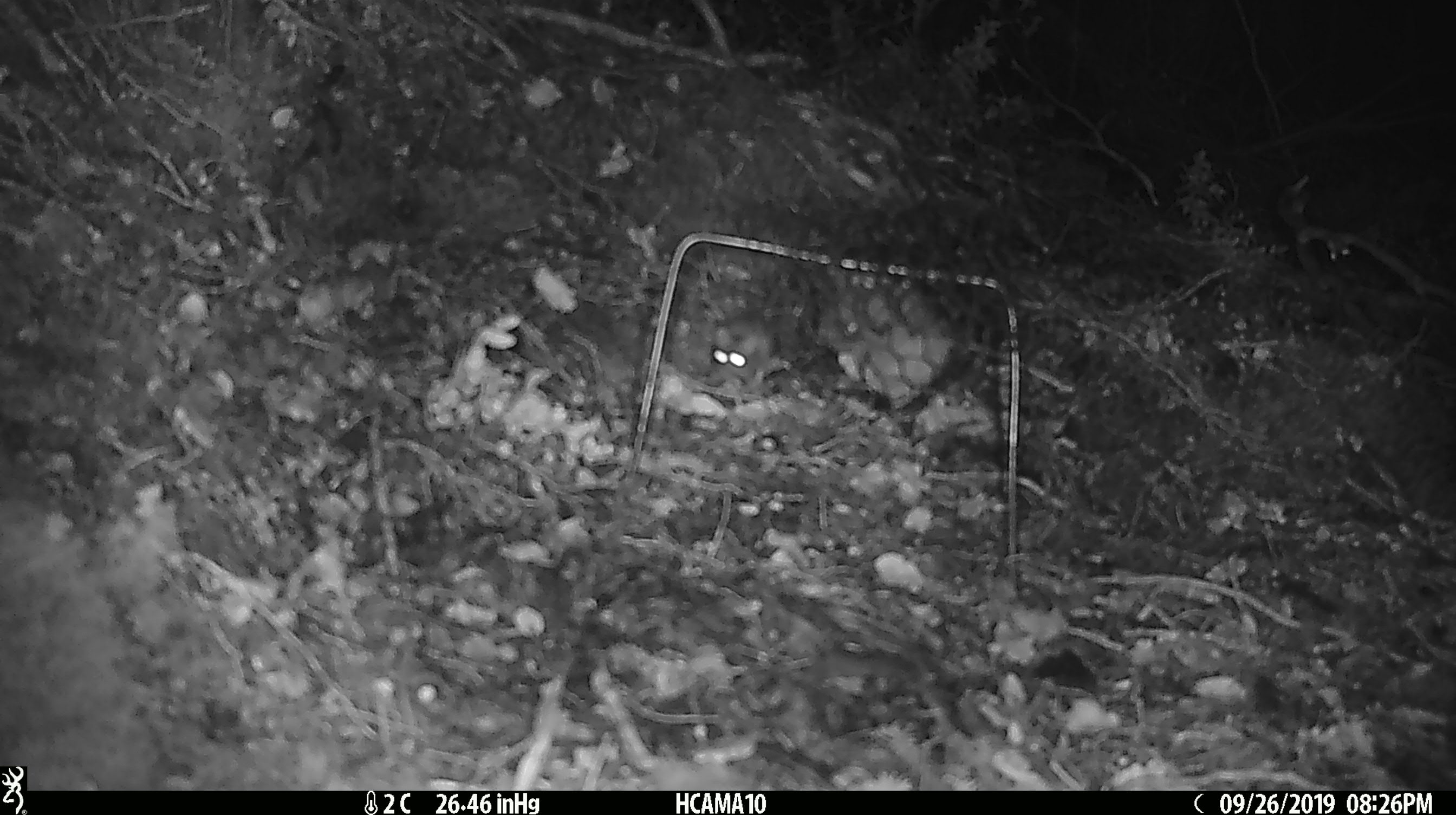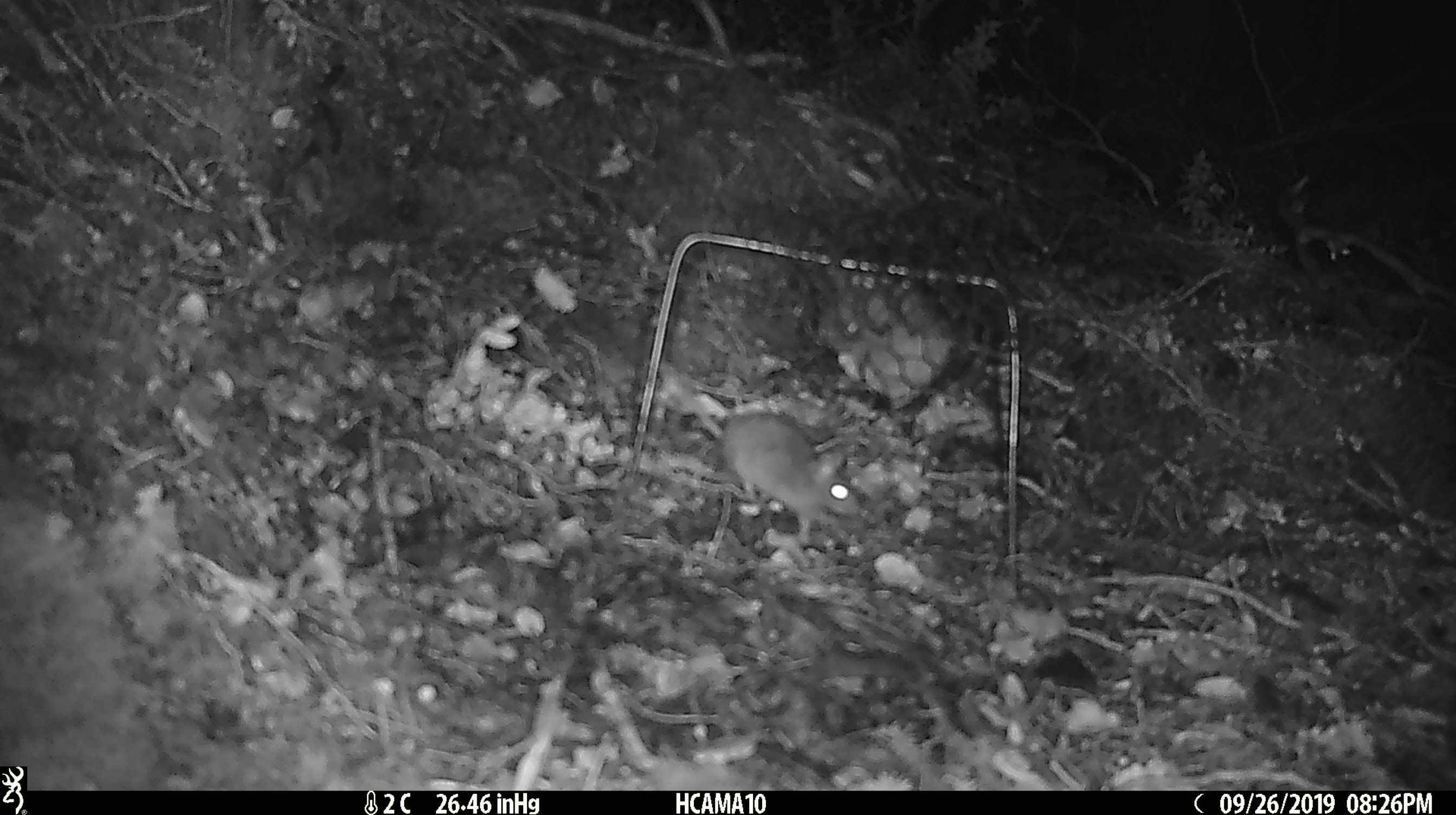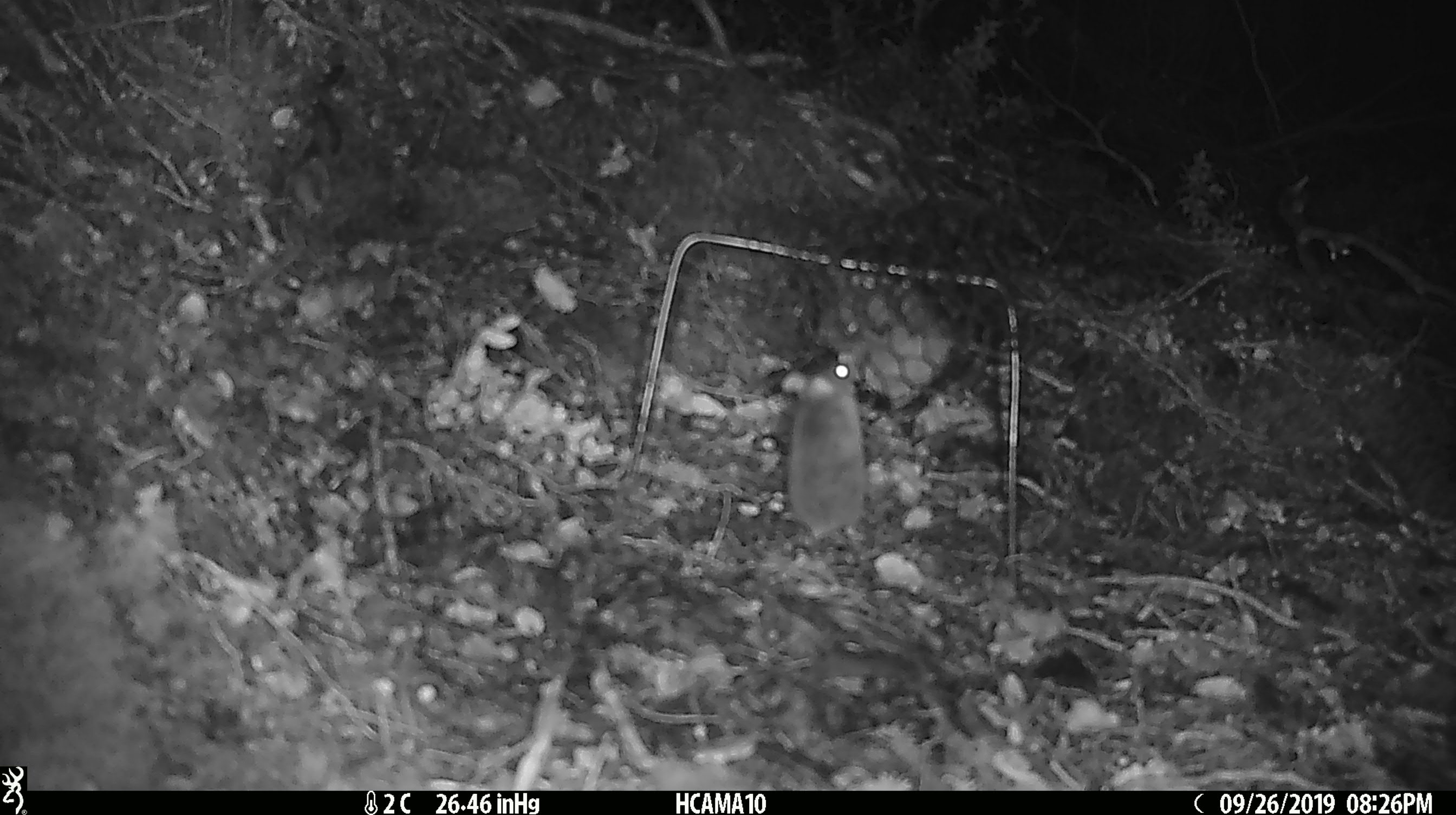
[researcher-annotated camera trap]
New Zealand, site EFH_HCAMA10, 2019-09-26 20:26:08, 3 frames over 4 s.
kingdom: Animalia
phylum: Chordata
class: Mammalia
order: Rodentia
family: Muridae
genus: Mus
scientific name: Mus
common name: mouse